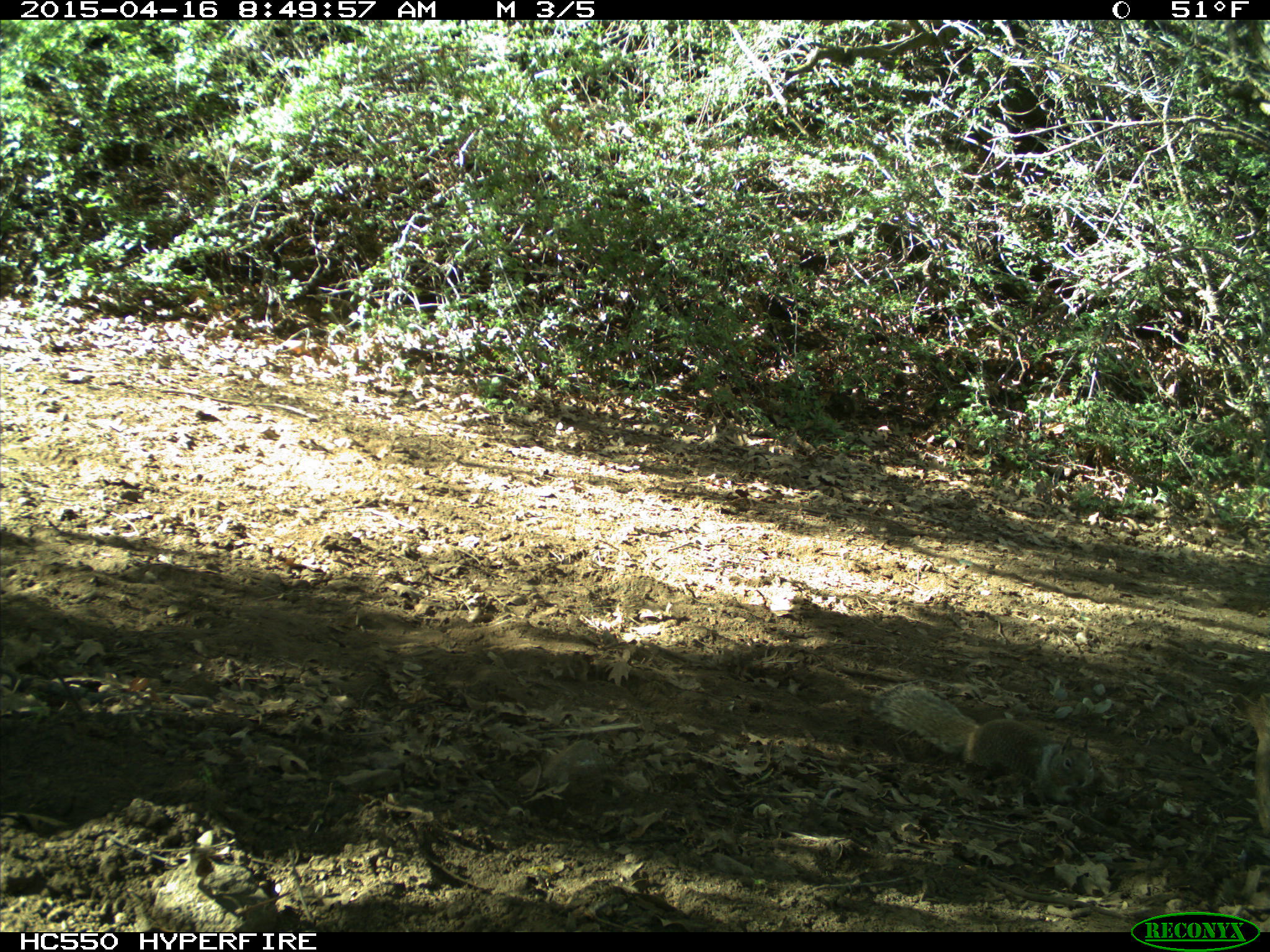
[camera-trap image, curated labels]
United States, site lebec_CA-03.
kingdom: Animalia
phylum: Chordata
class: Mammalia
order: Rodentia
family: Sciuridae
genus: Otospermophilus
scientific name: Otospermophilus beecheyi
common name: california ground squirrel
Otospermophilus beecheyi (california ground squirrel).